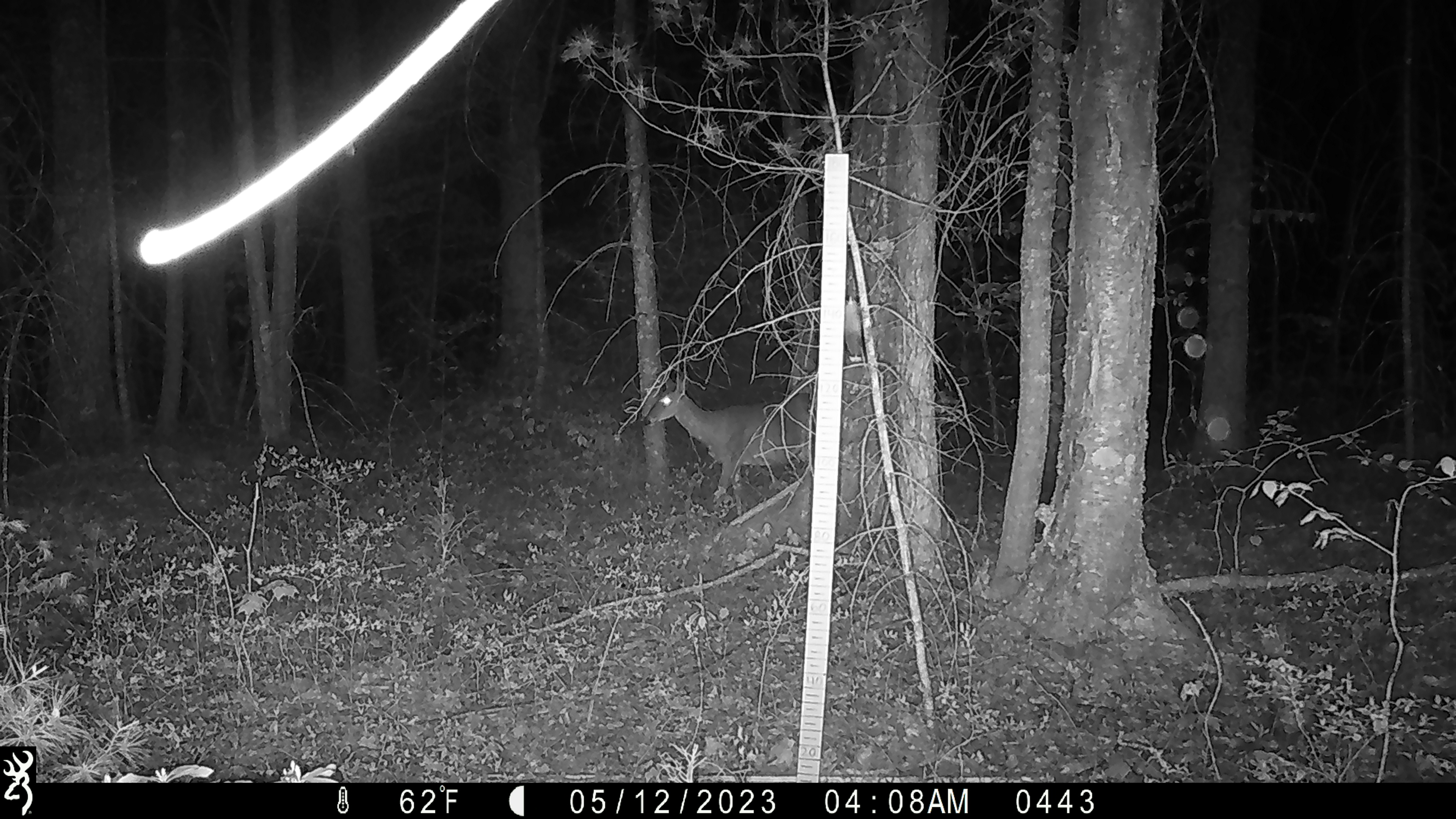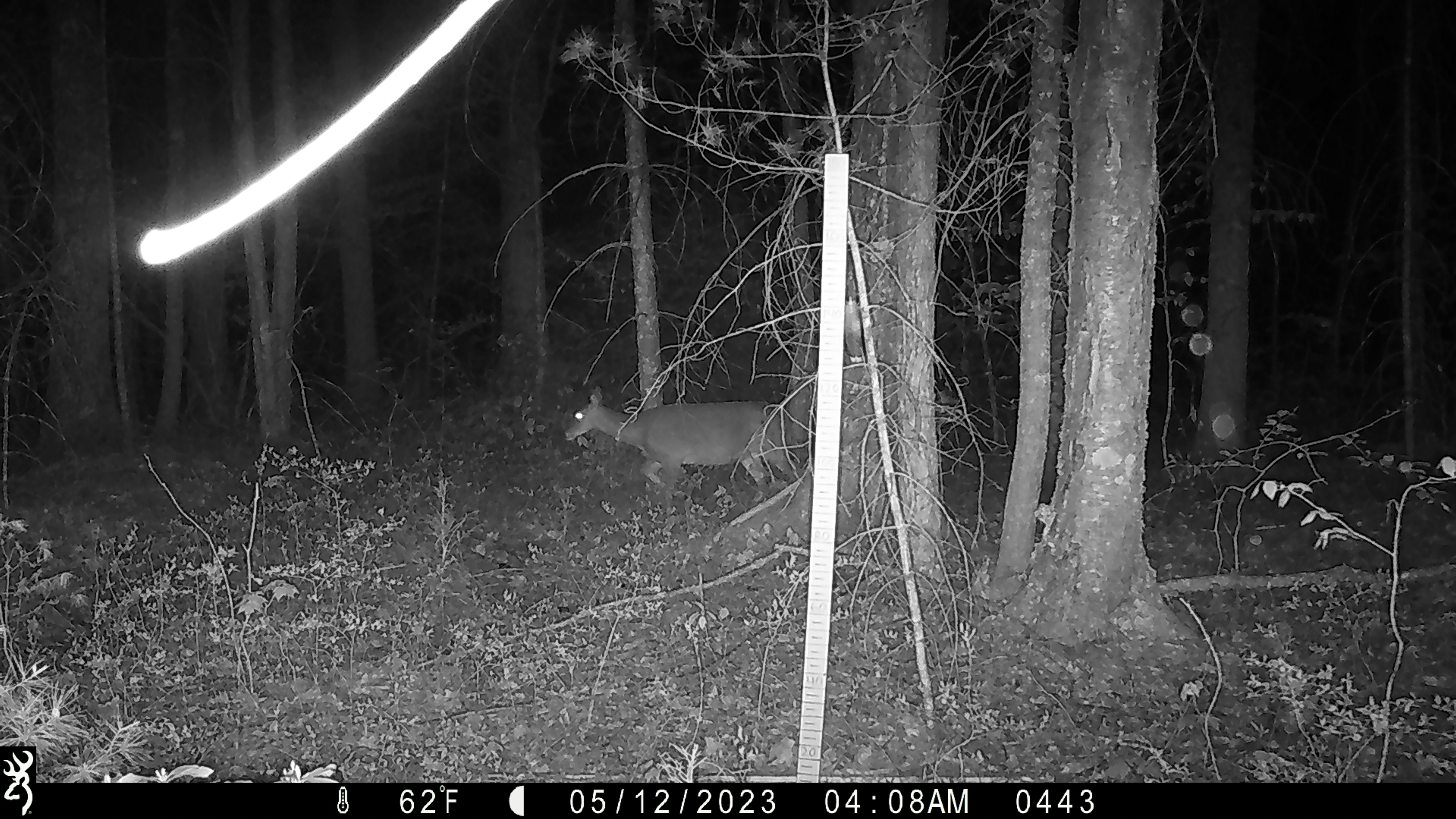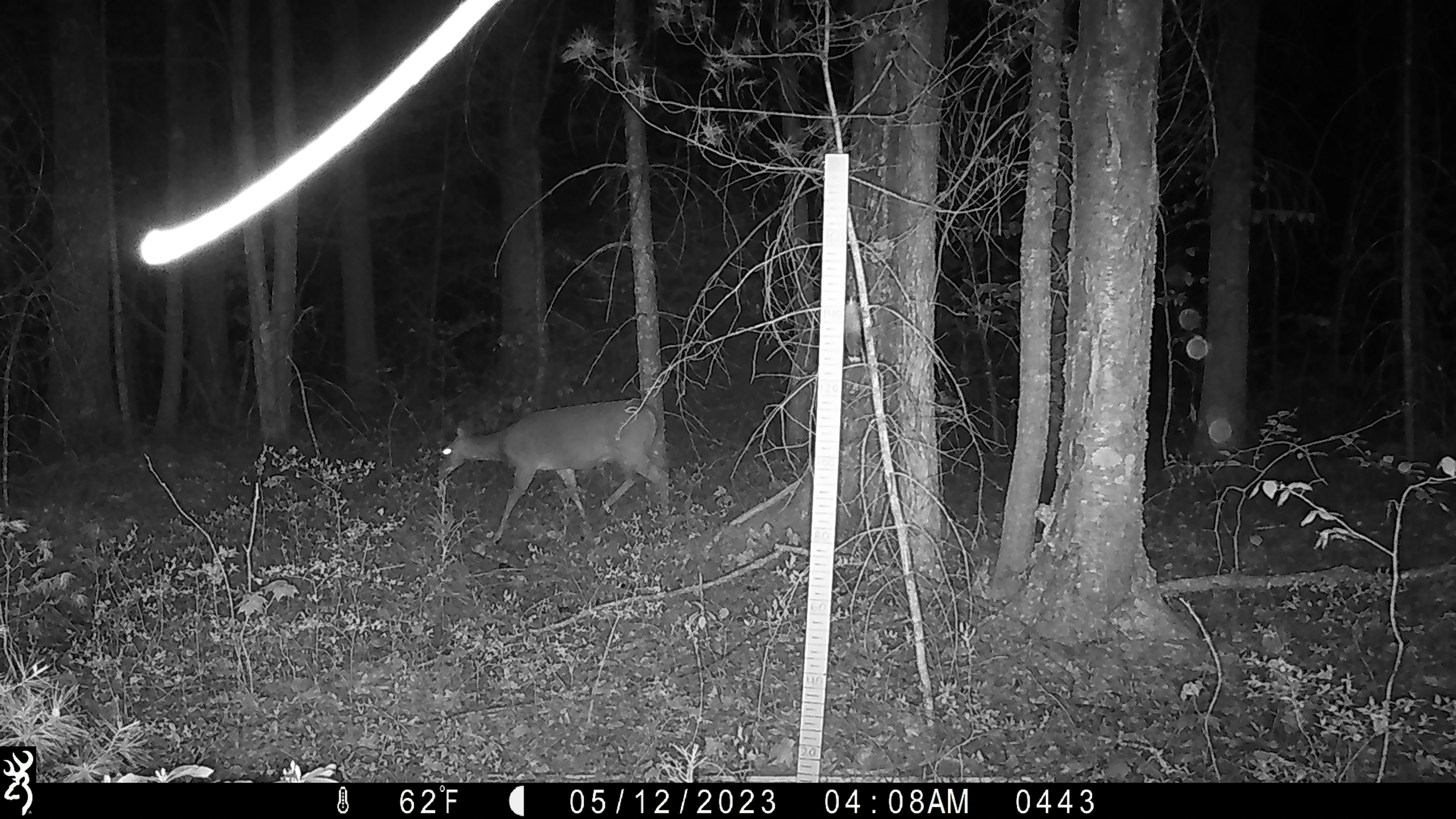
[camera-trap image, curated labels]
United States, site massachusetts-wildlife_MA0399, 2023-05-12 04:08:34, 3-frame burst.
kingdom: Animalia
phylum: Chordata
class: Mammalia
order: Artiodactyla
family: Cervidae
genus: Odocoileus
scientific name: Odocoileus virginianus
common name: white-tailed deer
White-tailed deer (Odocoileus virginianus).